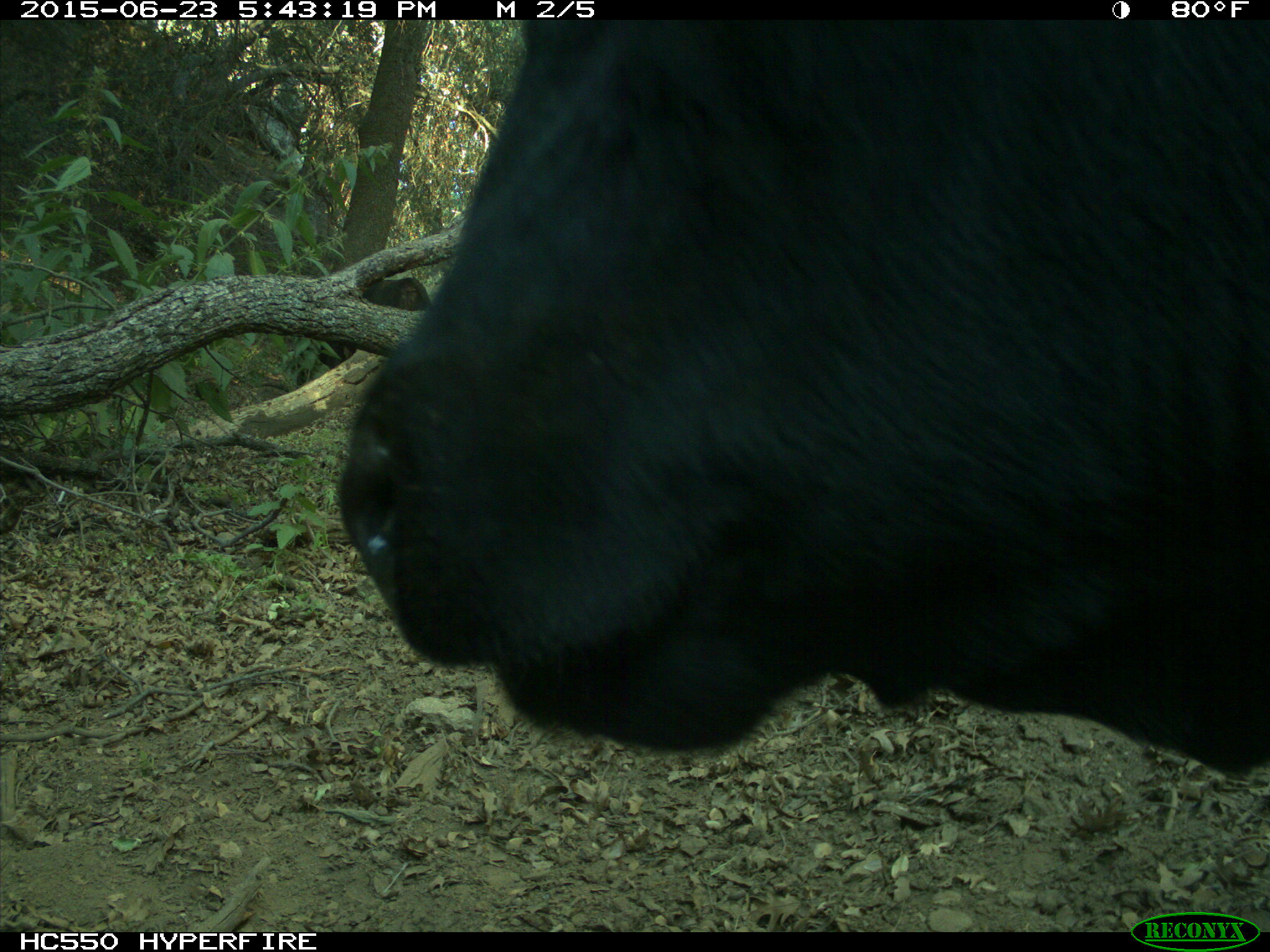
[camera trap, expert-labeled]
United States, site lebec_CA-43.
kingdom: Animalia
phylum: Chordata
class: Mammalia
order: Artiodactyla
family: Bovidae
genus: Bos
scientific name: Bos taurus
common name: domestic cow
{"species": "Bos taurus (domestic cow)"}